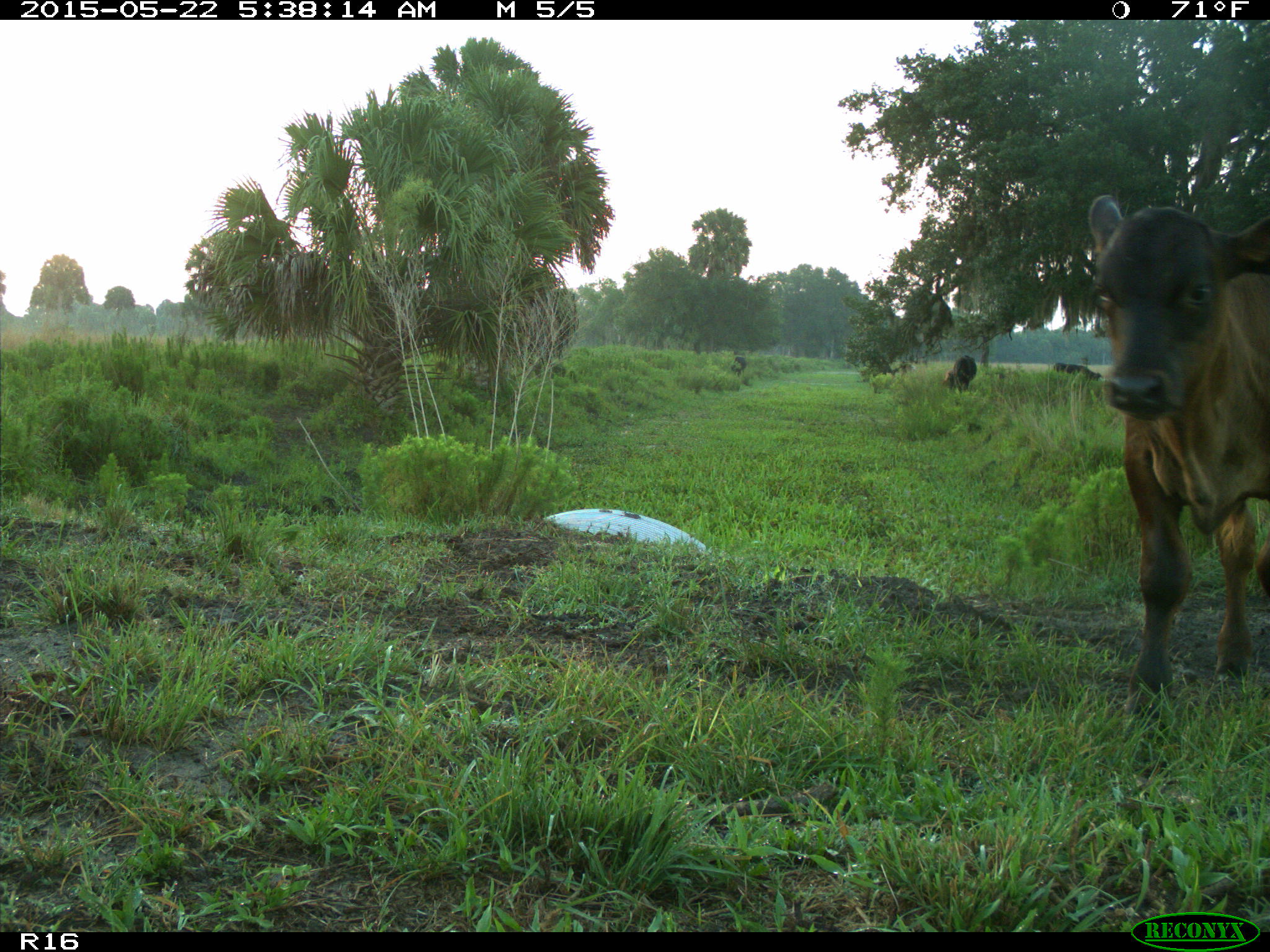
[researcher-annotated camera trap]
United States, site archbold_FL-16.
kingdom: Animalia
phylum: Chordata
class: Mammalia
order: Artiodactyla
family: Bovidae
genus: Bos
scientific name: Bos taurus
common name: domestic cow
Bos taurus (domestic cow).